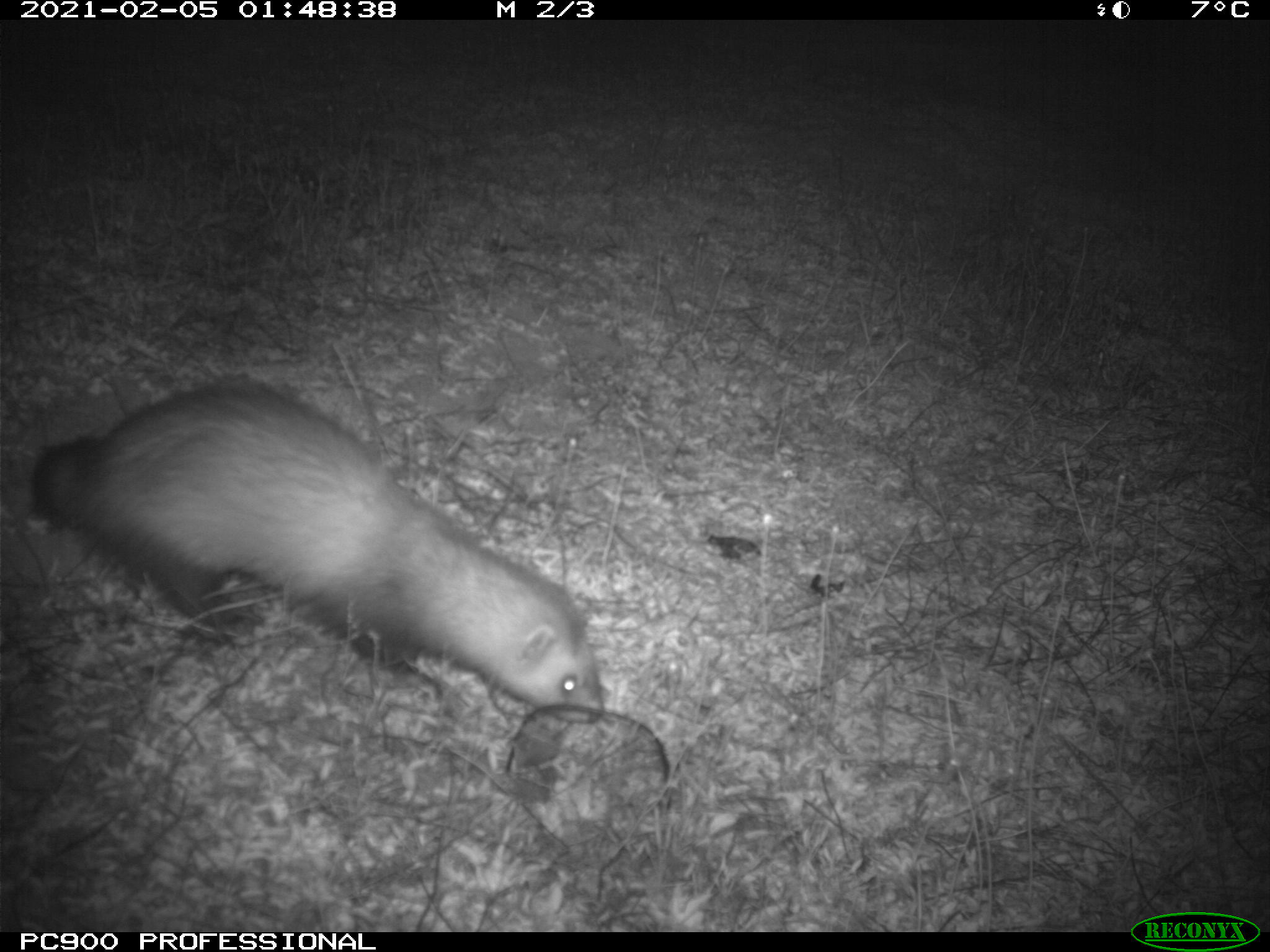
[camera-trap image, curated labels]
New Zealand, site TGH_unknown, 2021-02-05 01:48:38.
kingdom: Animalia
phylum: Chordata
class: Mammalia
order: Carnivora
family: Mustelidae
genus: Mustela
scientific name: Mustela furo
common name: ferret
Ferret (Mustela furo).